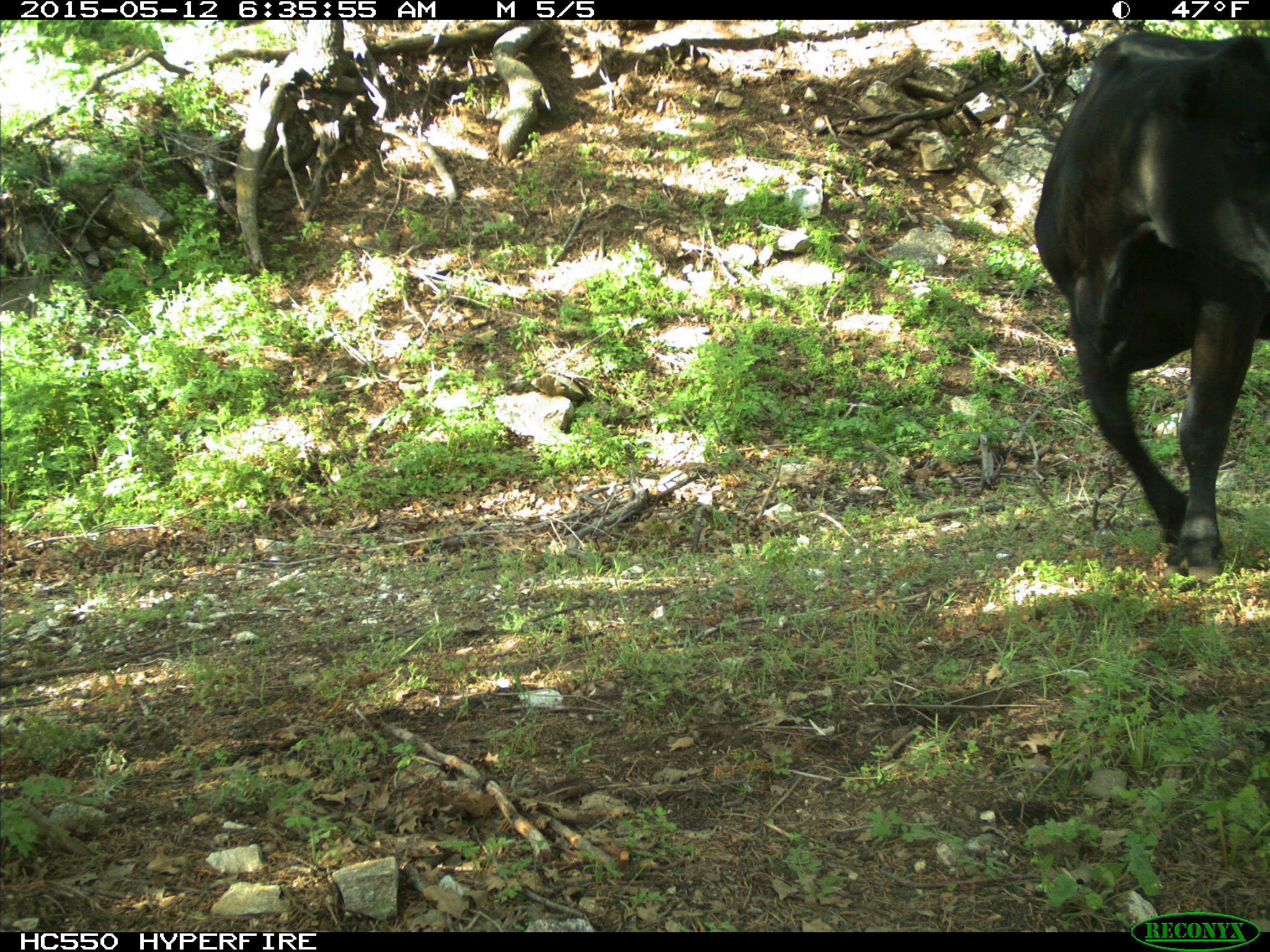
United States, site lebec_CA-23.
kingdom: Animalia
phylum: Chordata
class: Mammalia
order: Artiodactyla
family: Bovidae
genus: Bos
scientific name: Bos taurus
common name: domestic cow